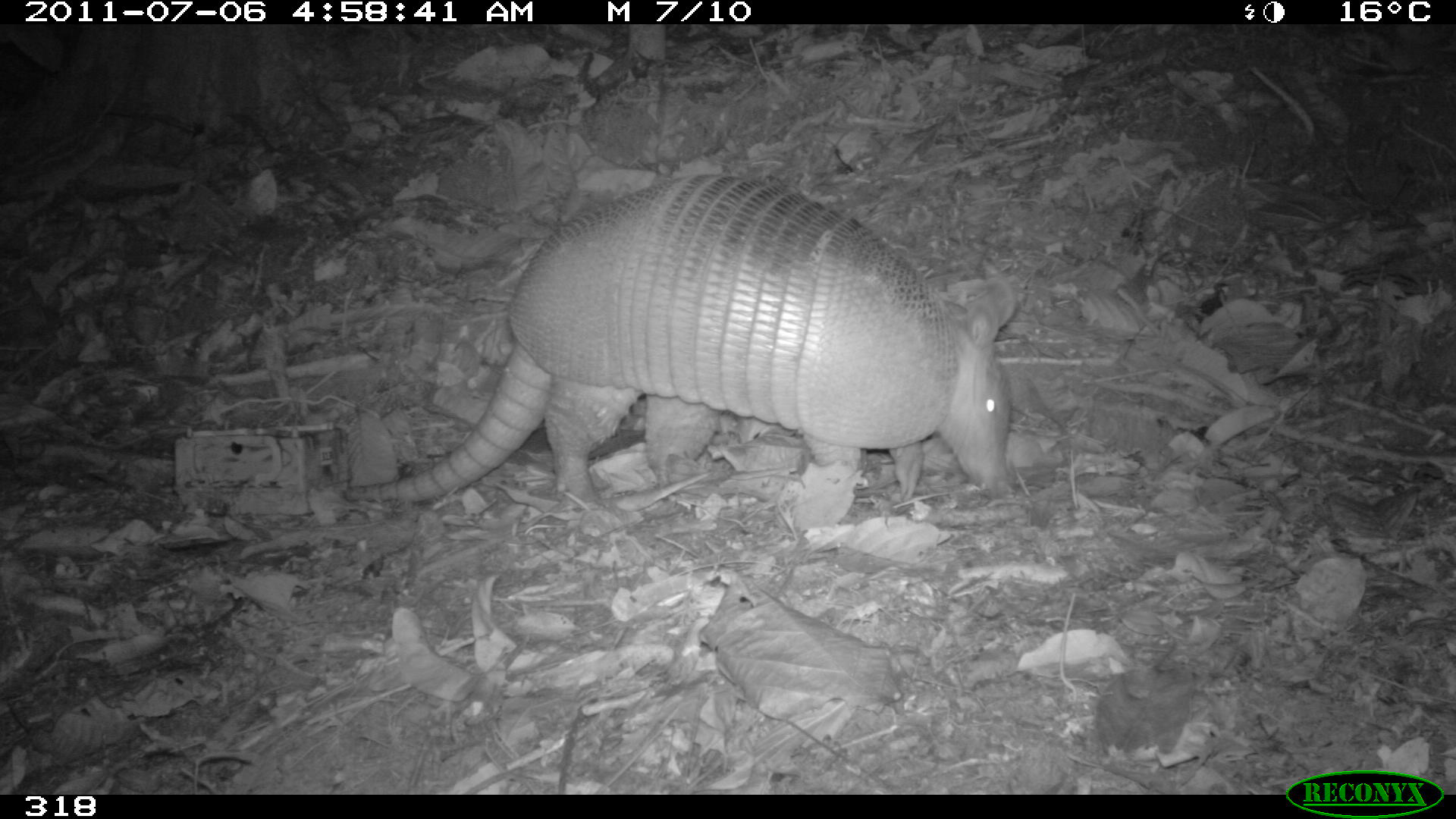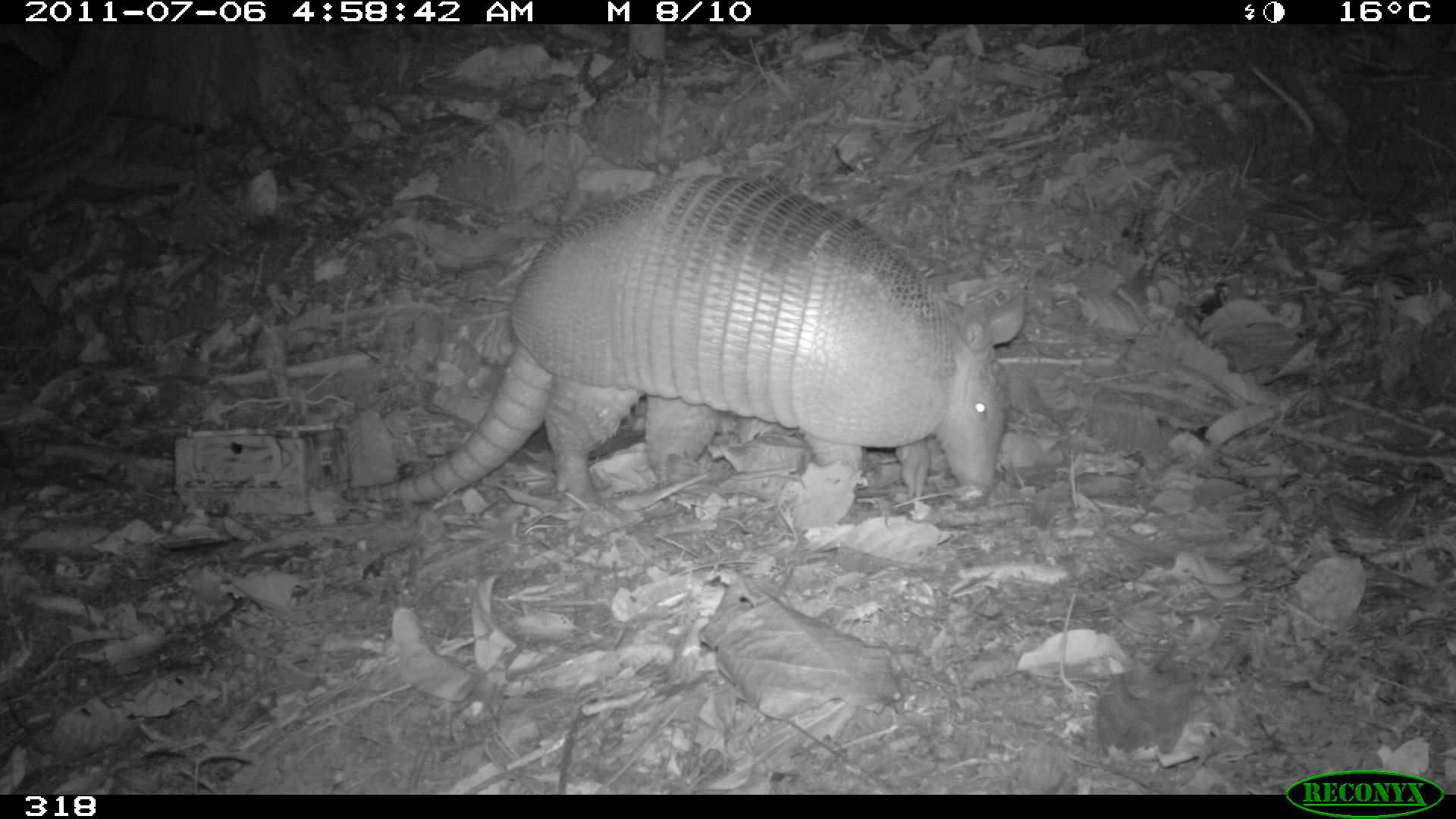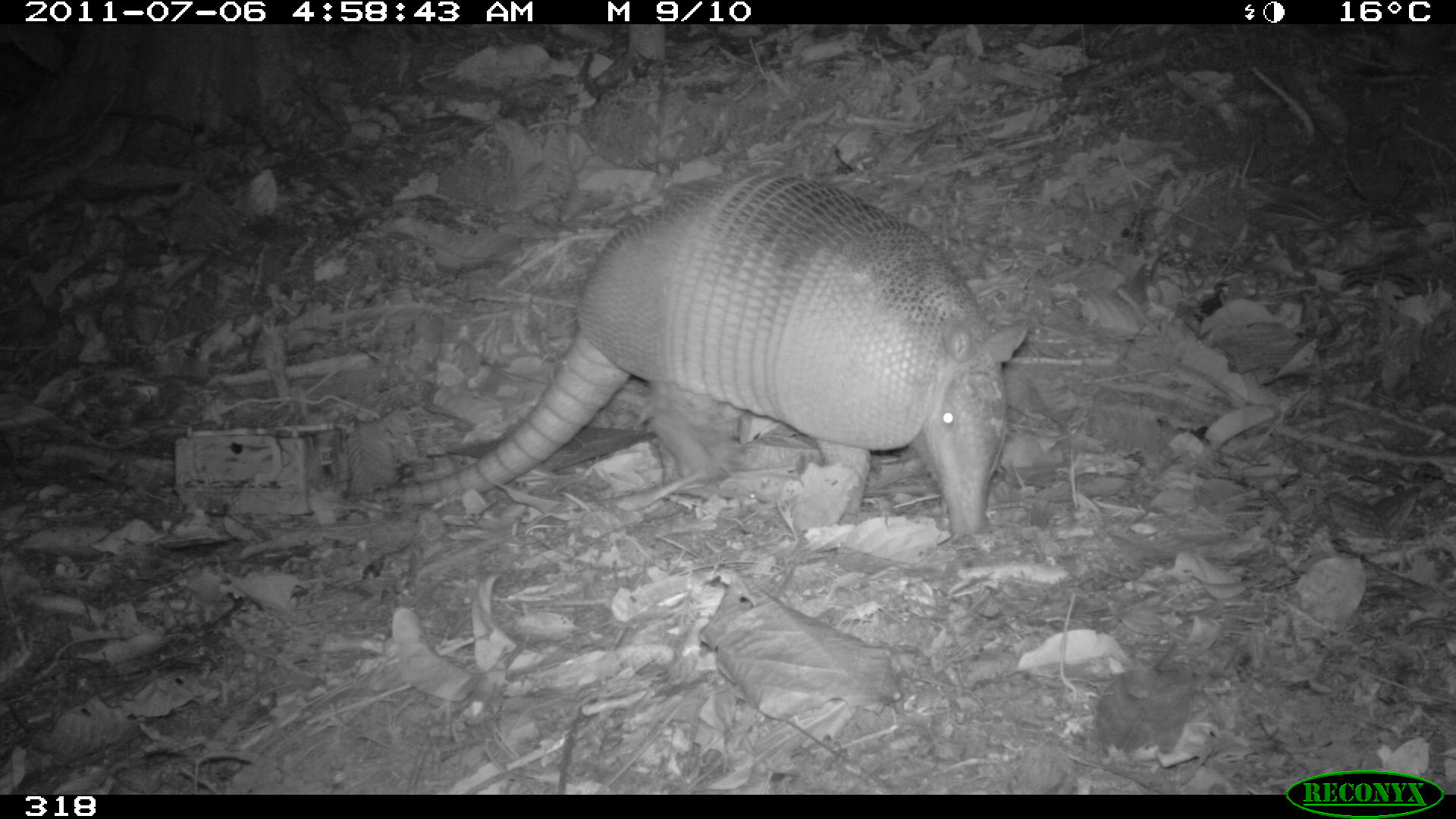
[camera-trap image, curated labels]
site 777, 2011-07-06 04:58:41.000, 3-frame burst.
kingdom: Animalia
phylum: Chordata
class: Mammalia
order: Cingulata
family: Dasypodidae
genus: Dasypus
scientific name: Dasypus novemcinctus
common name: nine-banded armadillo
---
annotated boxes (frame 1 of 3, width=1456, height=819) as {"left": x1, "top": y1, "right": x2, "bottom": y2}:
dasypus novemcinctus: {"left": 342, "top": 170, "right": 1021, "bottom": 512}